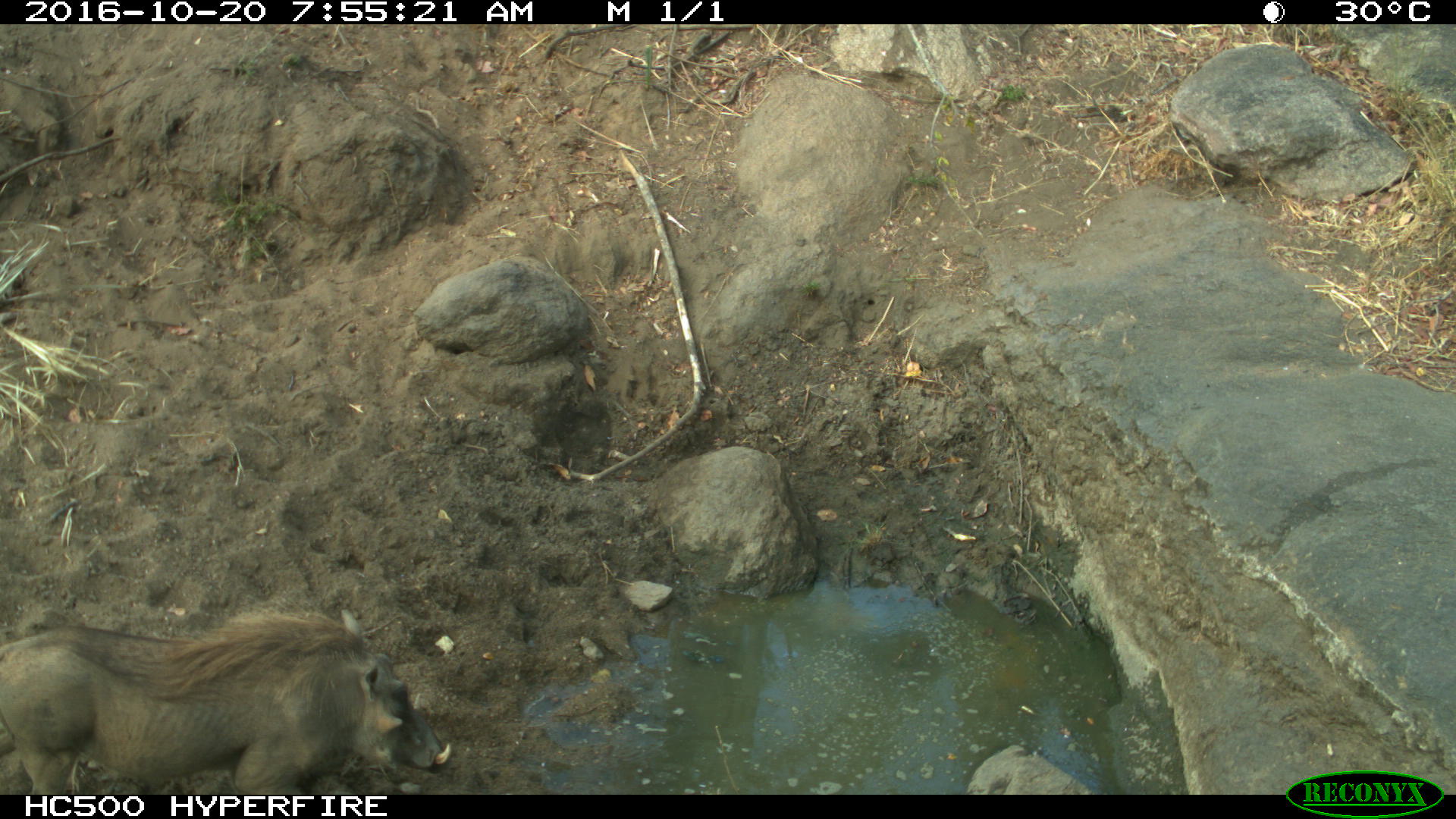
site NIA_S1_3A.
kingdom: Animalia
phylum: Chordata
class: Mammalia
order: Artiodactyla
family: Suidae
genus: Phacochoerus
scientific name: Phacochoerus africanus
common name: warthog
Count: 1.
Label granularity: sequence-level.